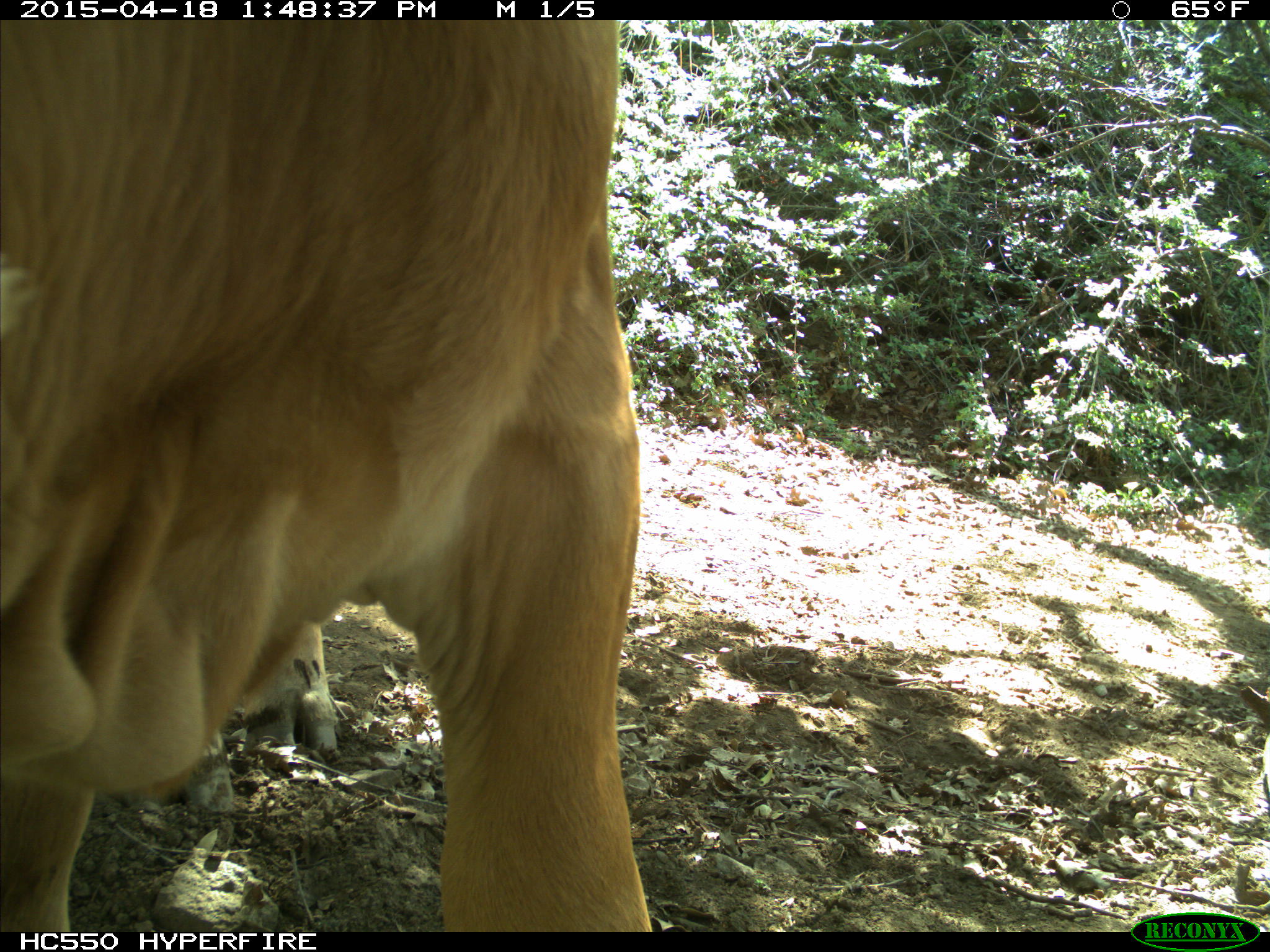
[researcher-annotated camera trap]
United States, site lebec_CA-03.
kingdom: Animalia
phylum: Chordata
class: Mammalia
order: Artiodactyla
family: Bovidae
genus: Bos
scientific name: Bos taurus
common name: domestic cow